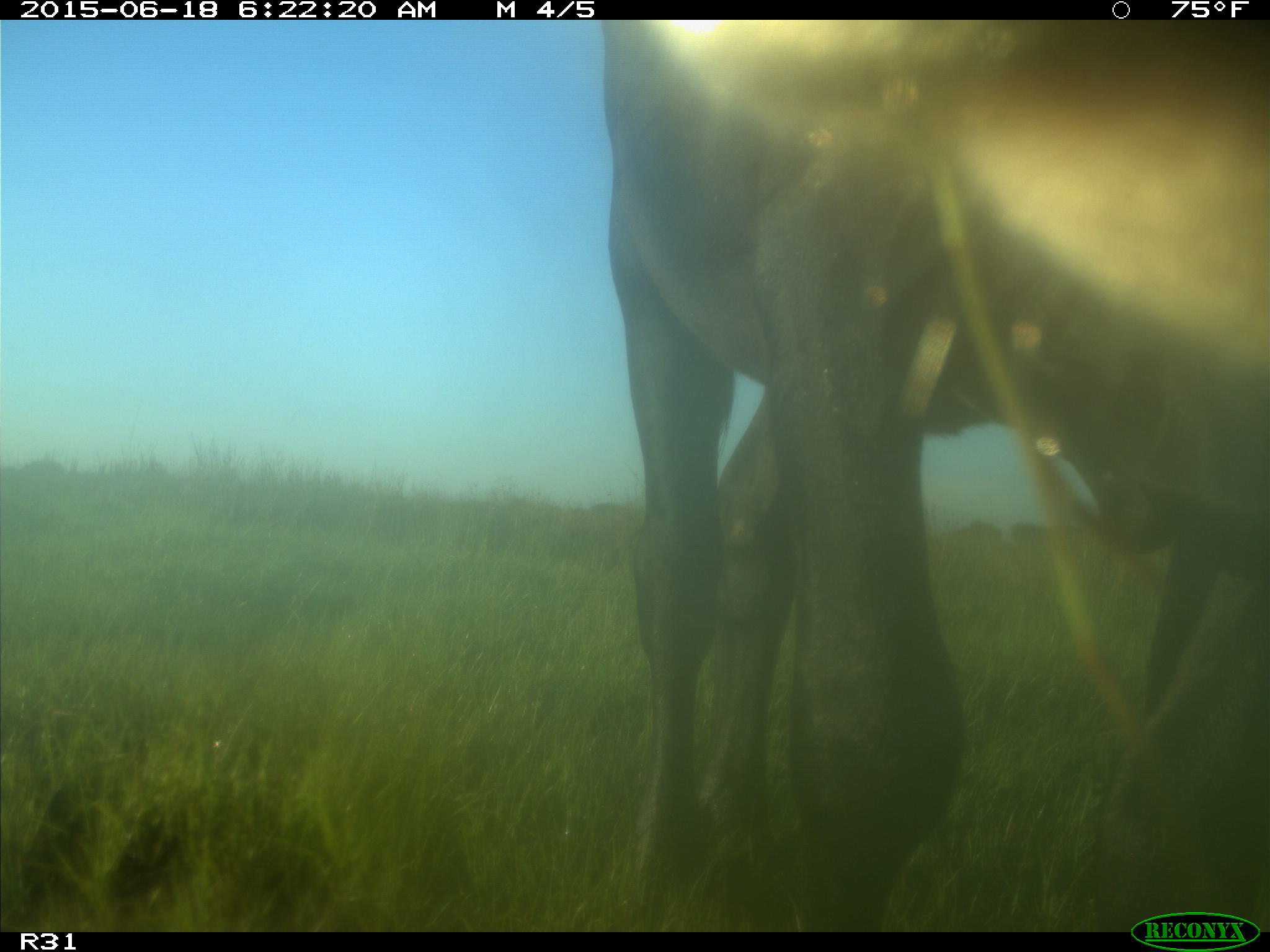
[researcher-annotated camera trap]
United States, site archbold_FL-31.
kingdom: Animalia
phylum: Chordata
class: Mammalia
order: Artiodactyla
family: Bovidae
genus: Bos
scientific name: Bos taurus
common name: domestic cow